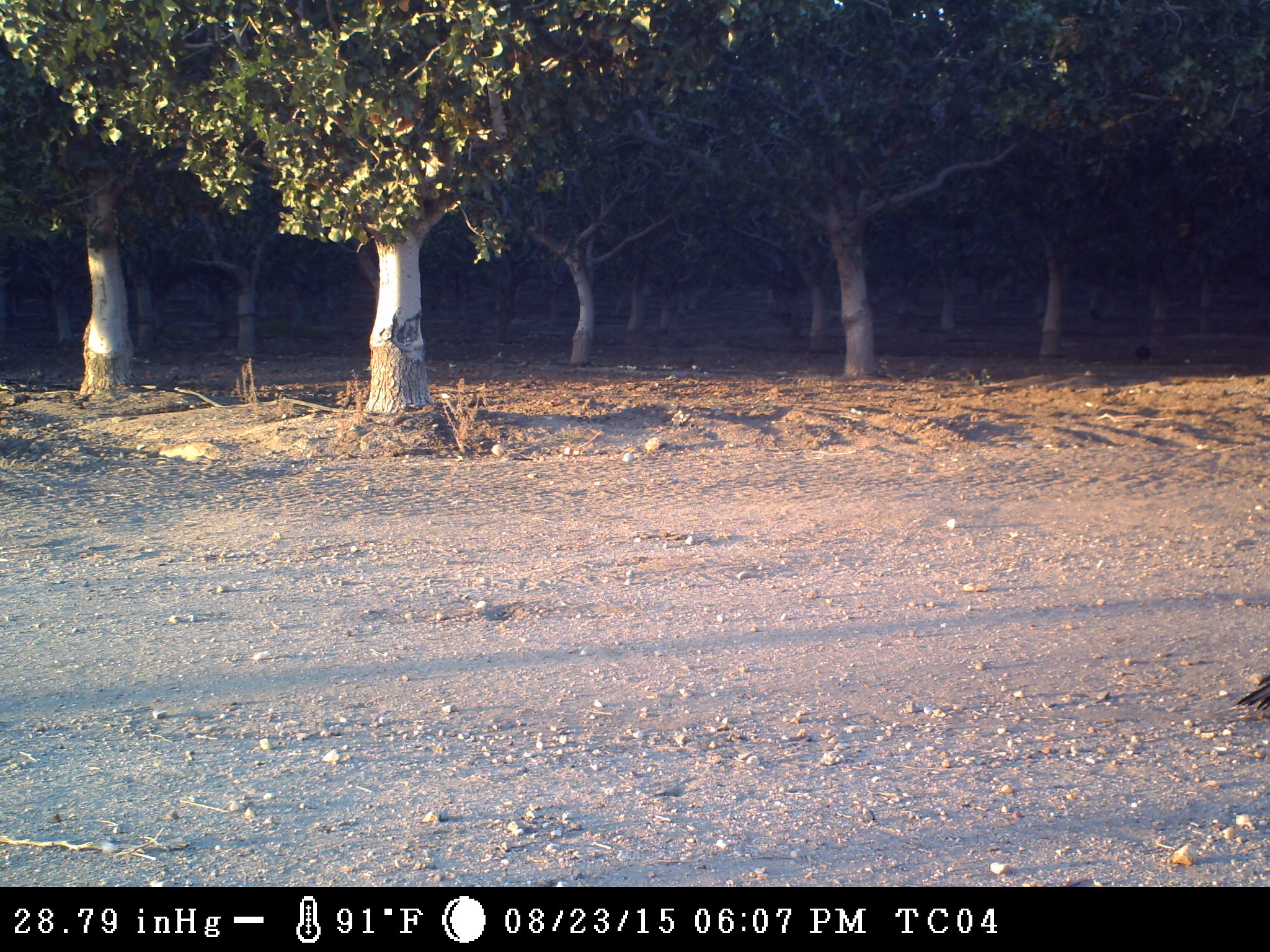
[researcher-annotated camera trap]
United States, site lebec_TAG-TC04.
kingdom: Animalia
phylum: Chordata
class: Aves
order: Passeriformes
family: Corvidae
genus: Corvus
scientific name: Corvus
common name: crows and ravens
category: unidentified corvus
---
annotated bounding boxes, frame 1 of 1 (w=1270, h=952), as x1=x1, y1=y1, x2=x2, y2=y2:
animal: x1=1237, y1=674, x2=1270, y2=714